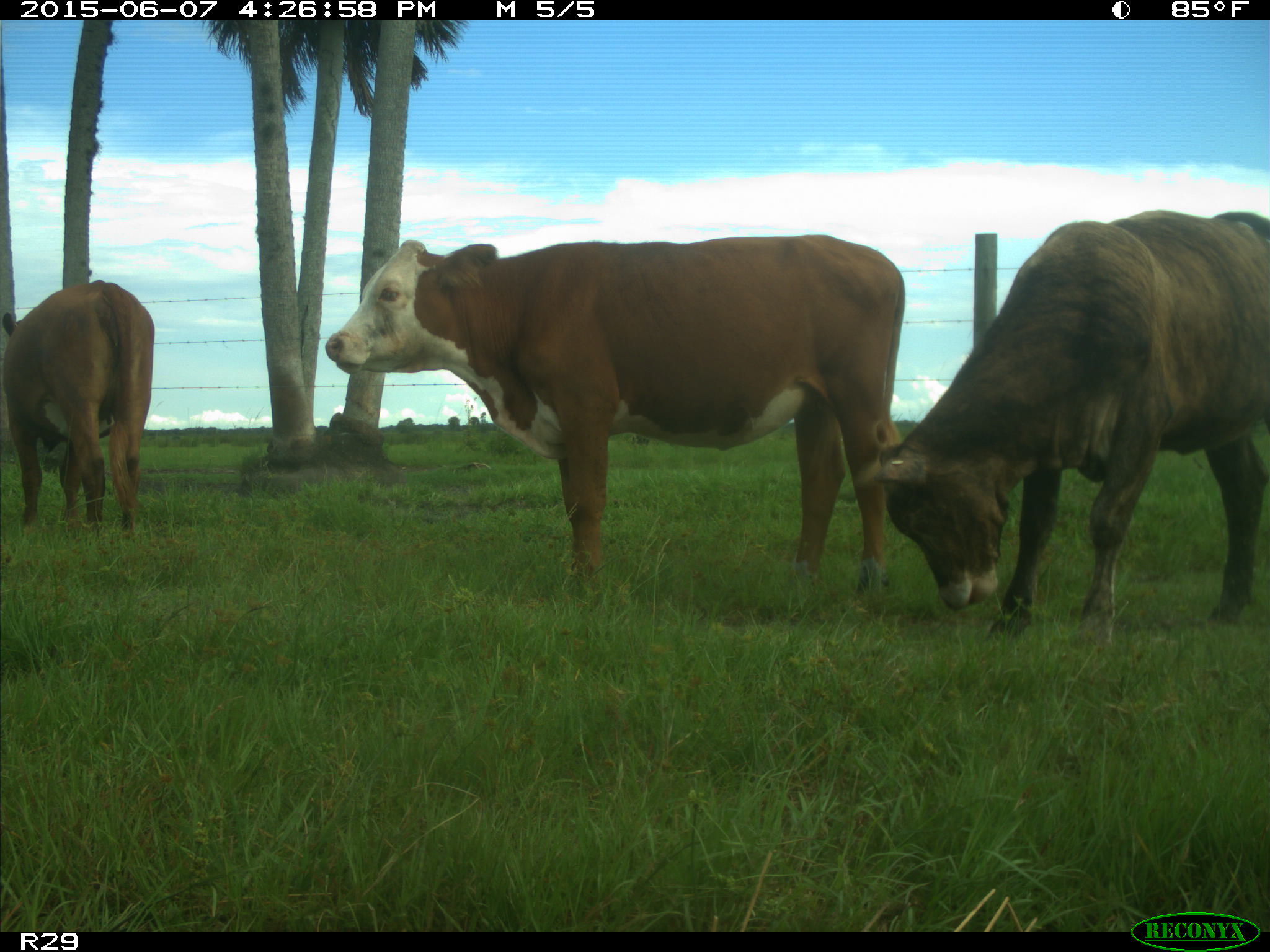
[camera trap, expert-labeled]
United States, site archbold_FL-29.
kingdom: Animalia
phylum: Chordata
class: Mammalia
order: Artiodactyla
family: Bovidae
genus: Bos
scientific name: Bos taurus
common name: domestic cow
Bos taurus (domestic cow).